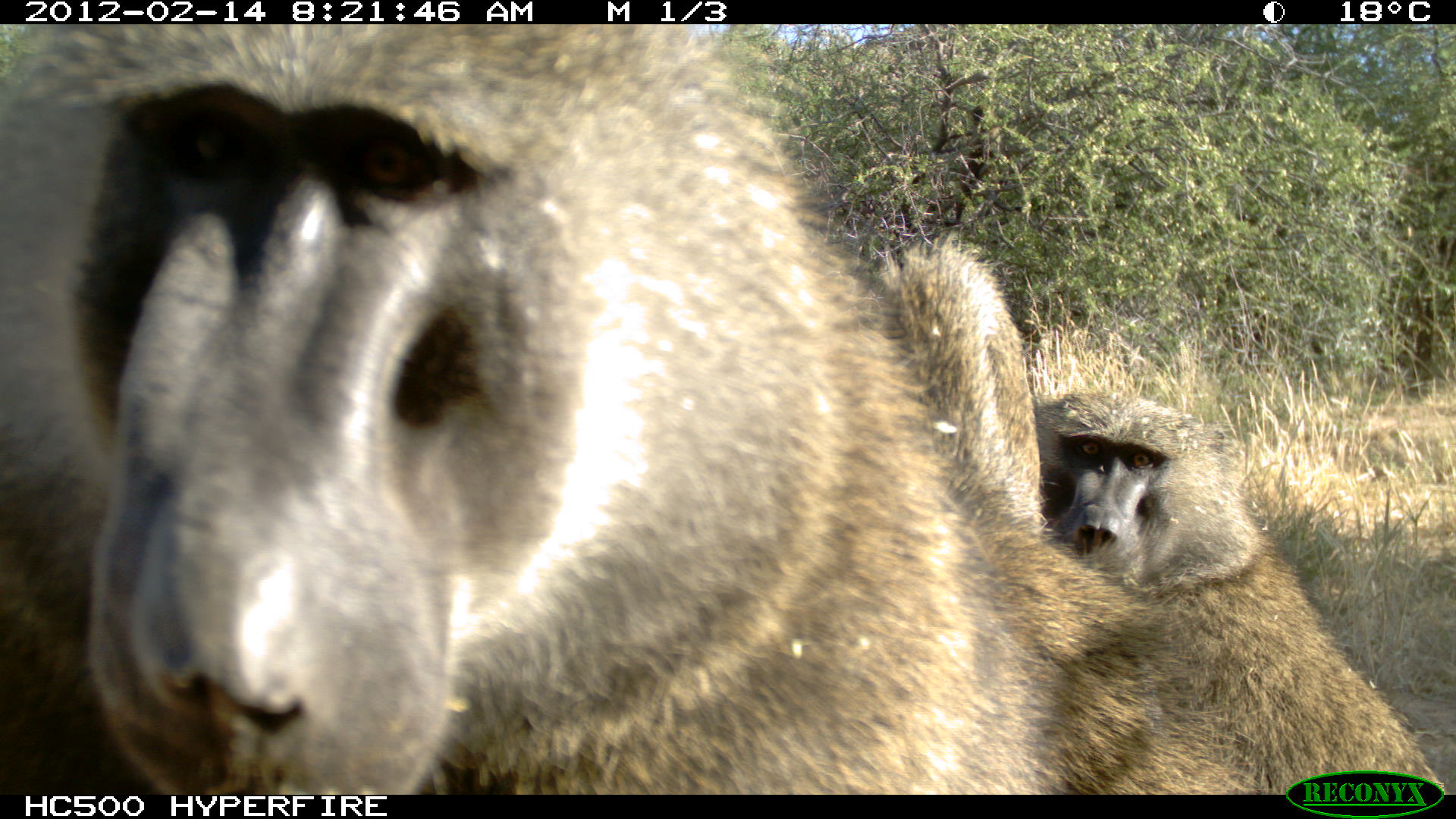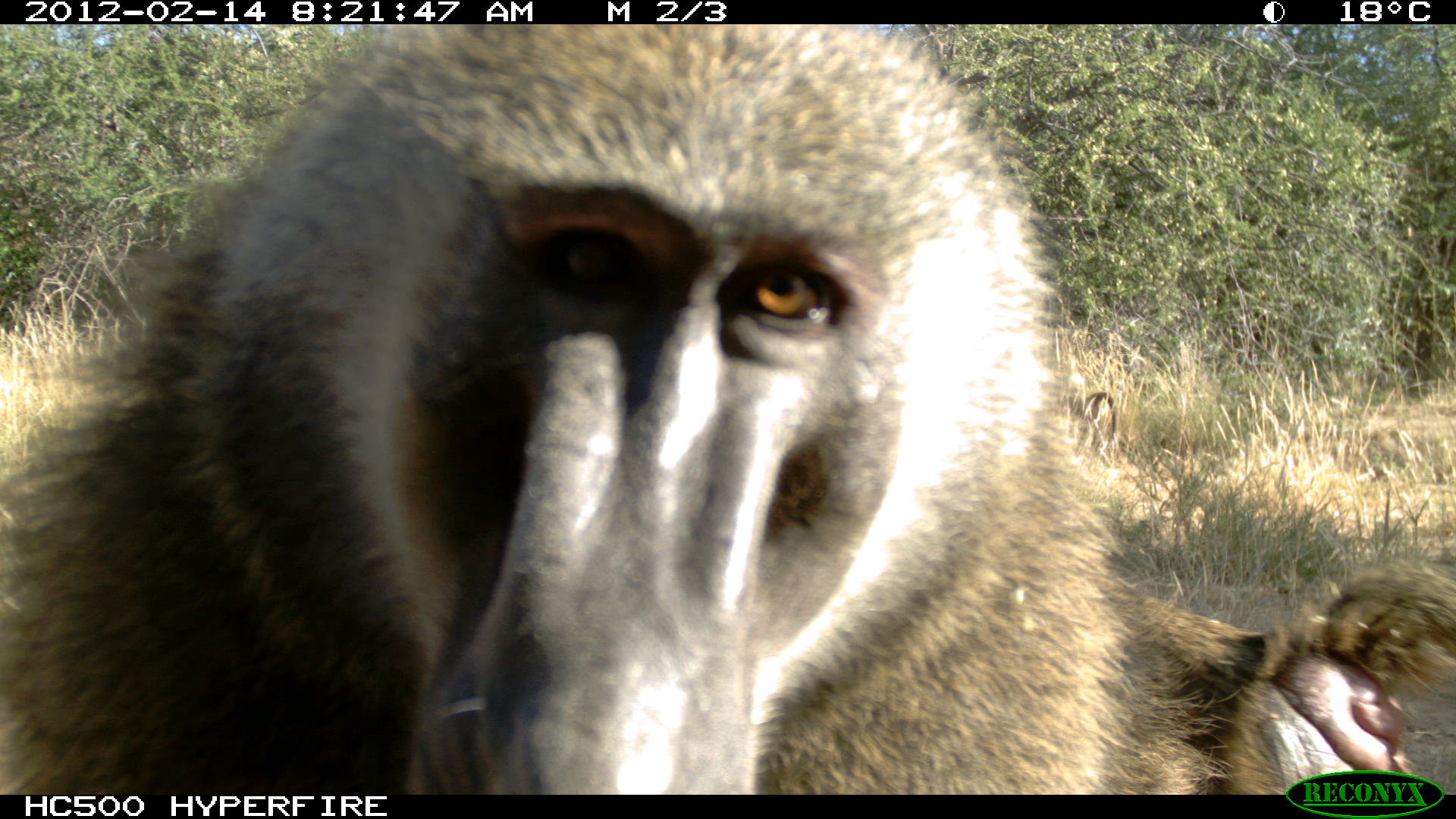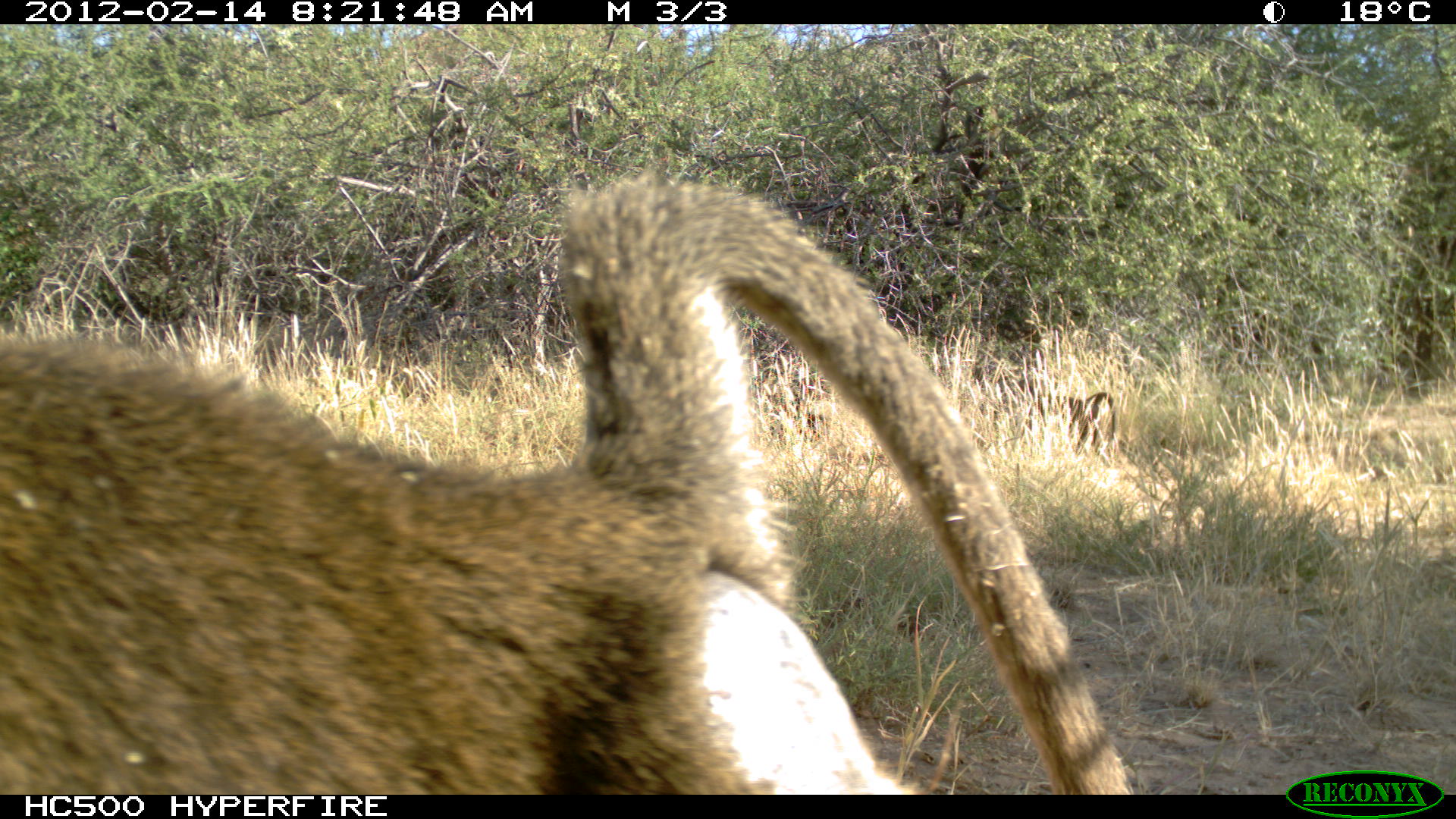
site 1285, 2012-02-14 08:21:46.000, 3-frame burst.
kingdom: Animalia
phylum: Chordata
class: Mammalia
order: Primates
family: Cercopithecidae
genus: Papio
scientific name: Papio anubis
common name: olive baboon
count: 3